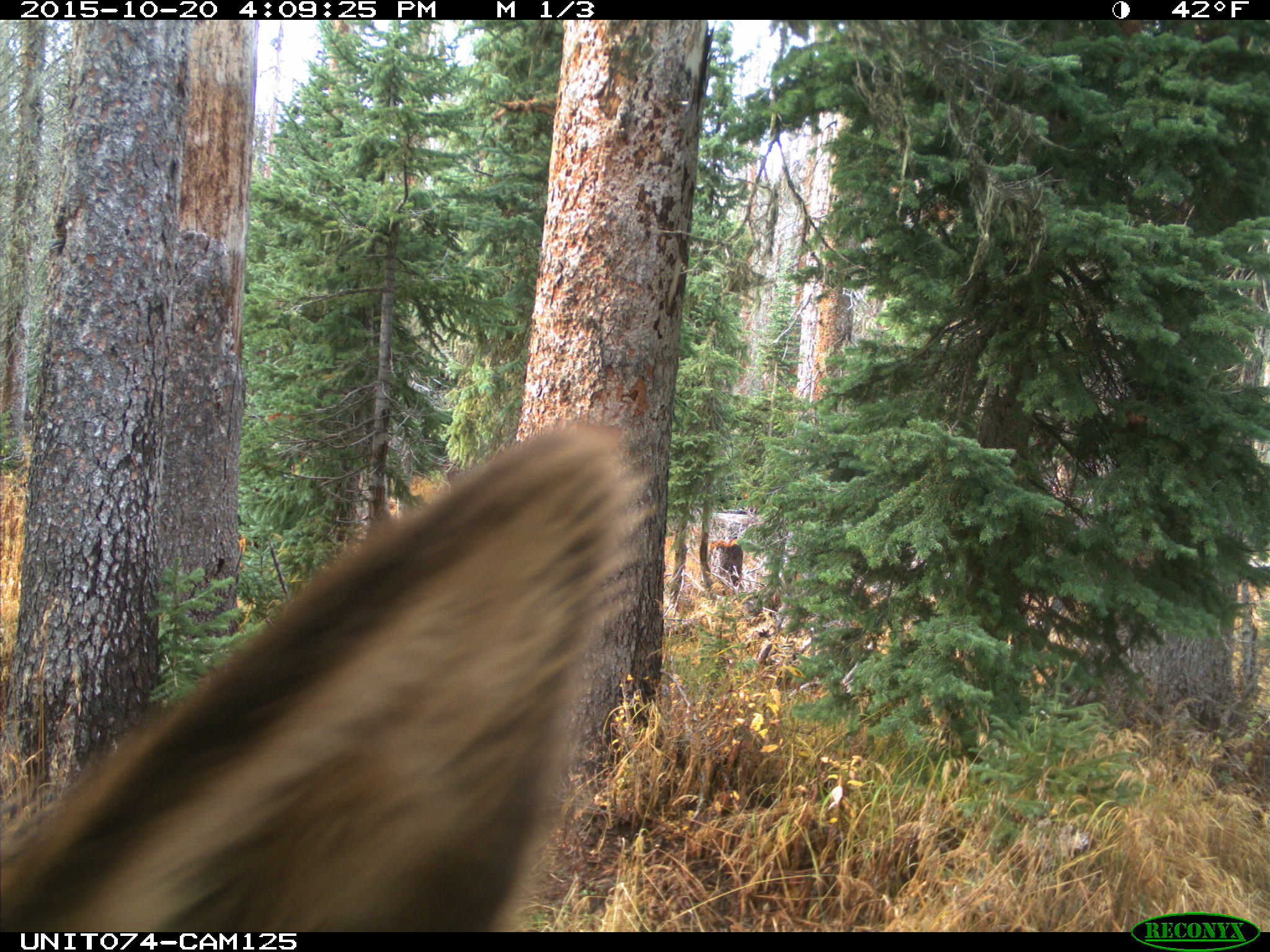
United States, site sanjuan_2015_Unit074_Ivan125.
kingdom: Animalia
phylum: Chordata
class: Mammalia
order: Artiodactyla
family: Cervidae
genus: Cervus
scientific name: Cervus elaphus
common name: red deer